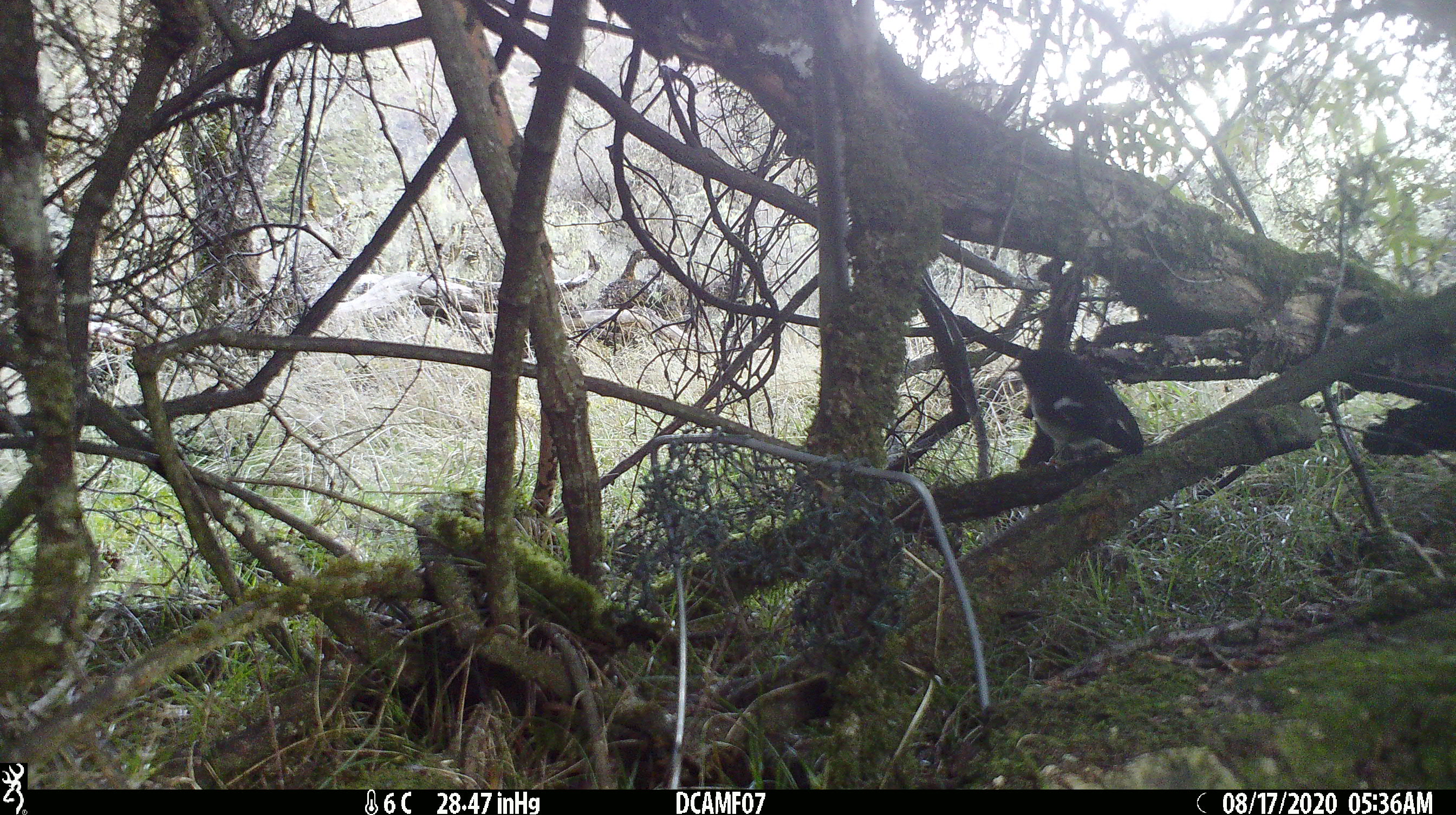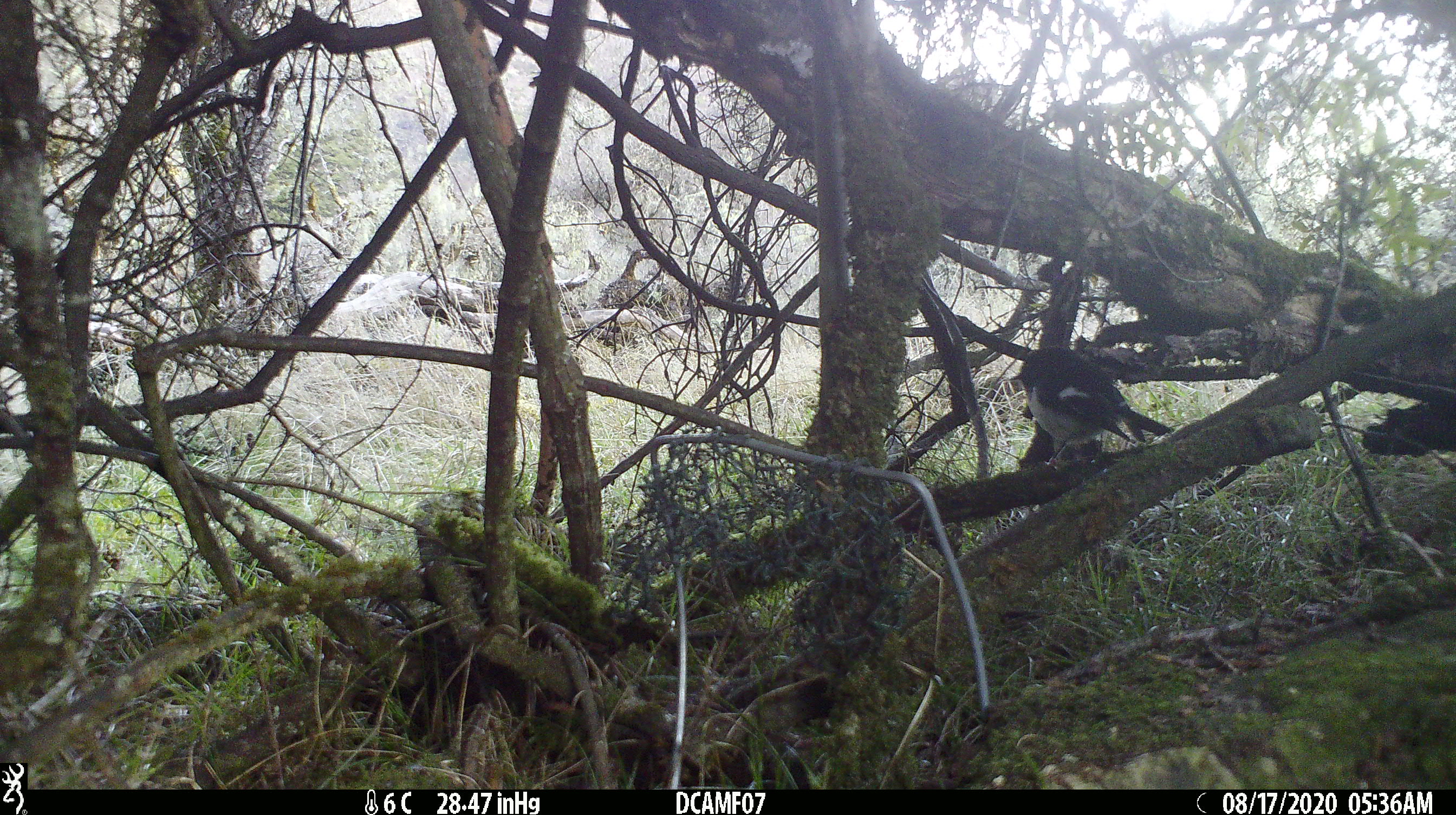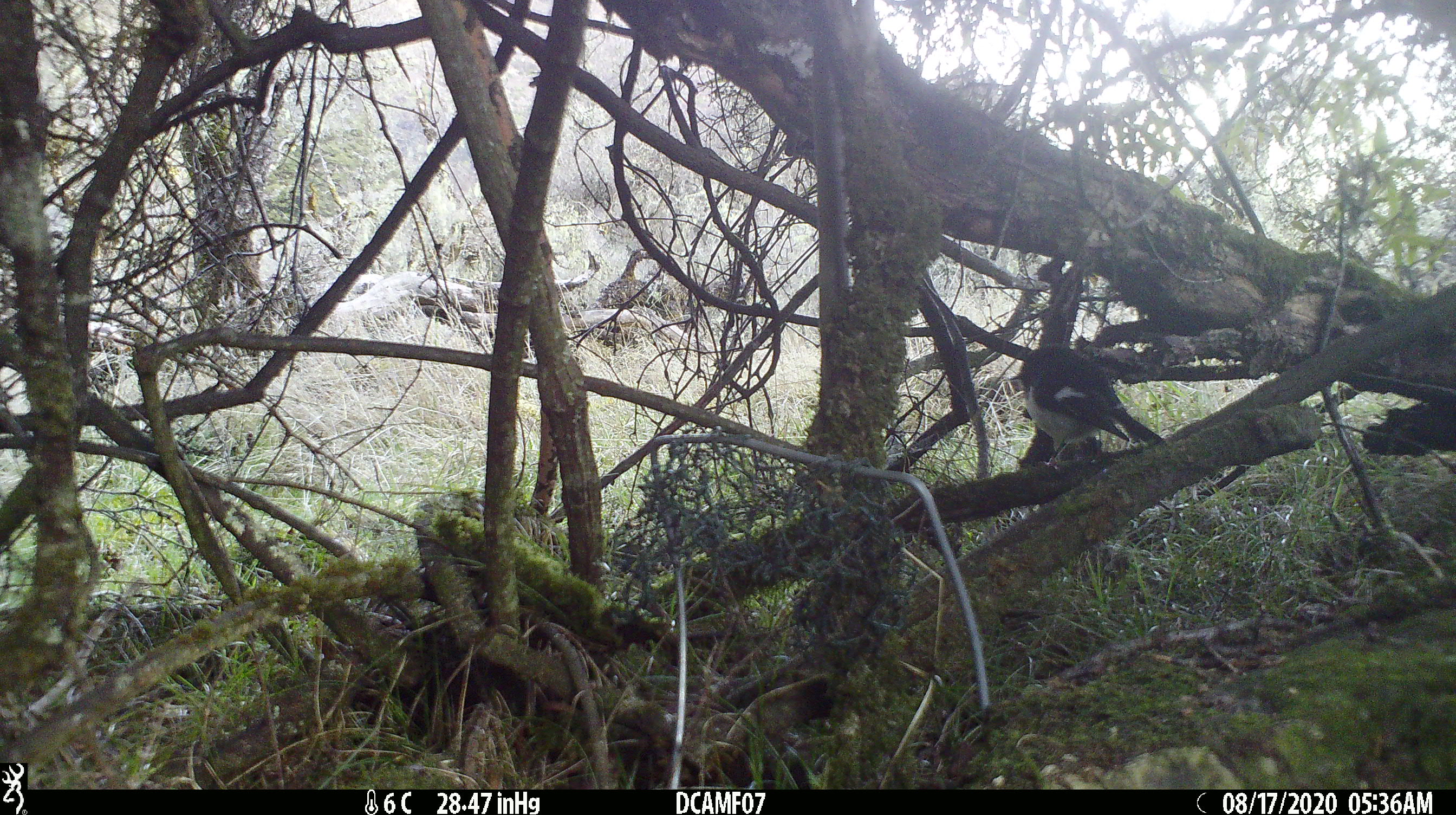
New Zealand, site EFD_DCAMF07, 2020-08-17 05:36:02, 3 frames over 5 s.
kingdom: Animalia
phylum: Chordata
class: Aves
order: Passeriformes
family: Petroicidae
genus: Petroica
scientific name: Petroica macrocephala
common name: tomtit